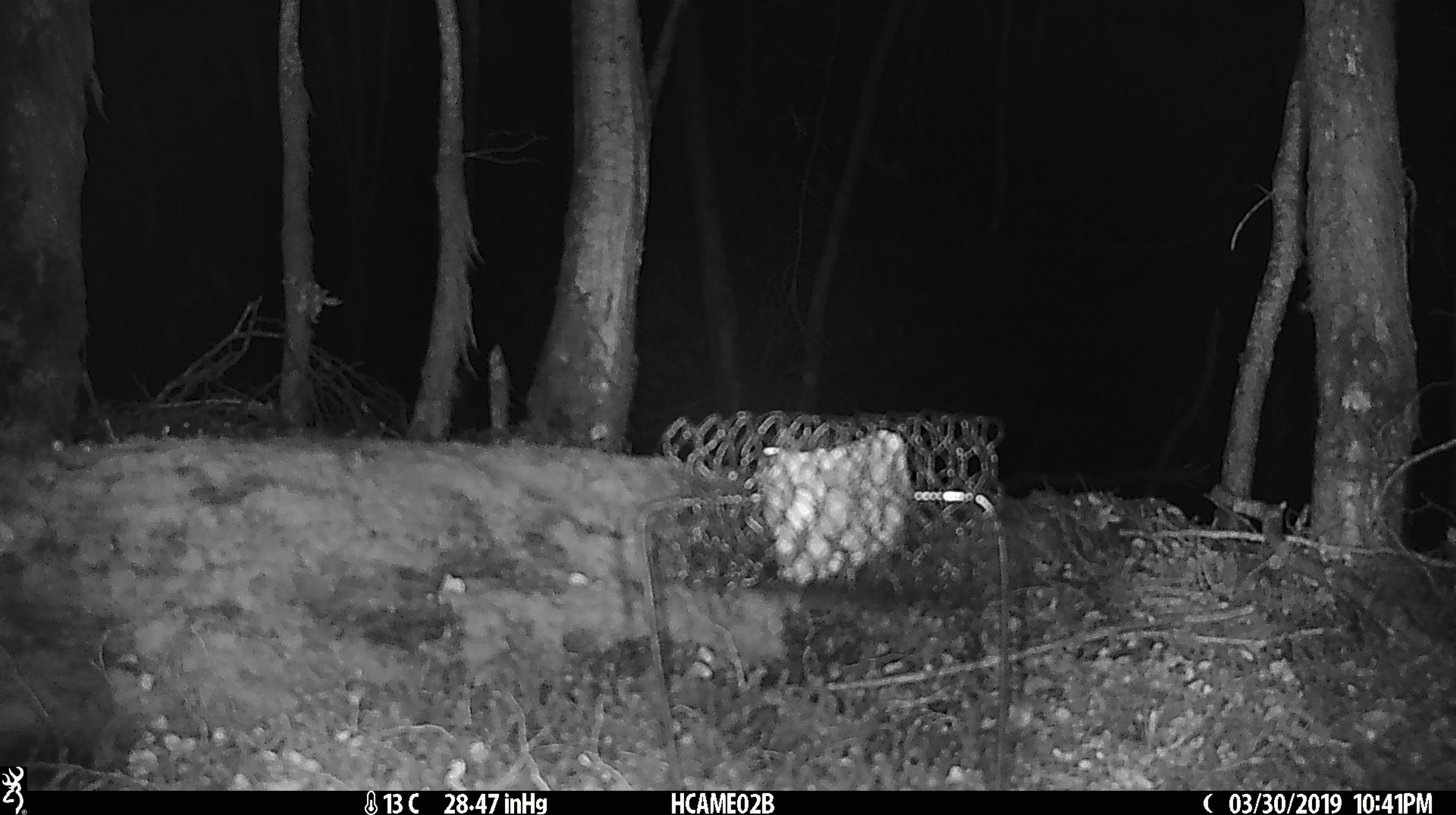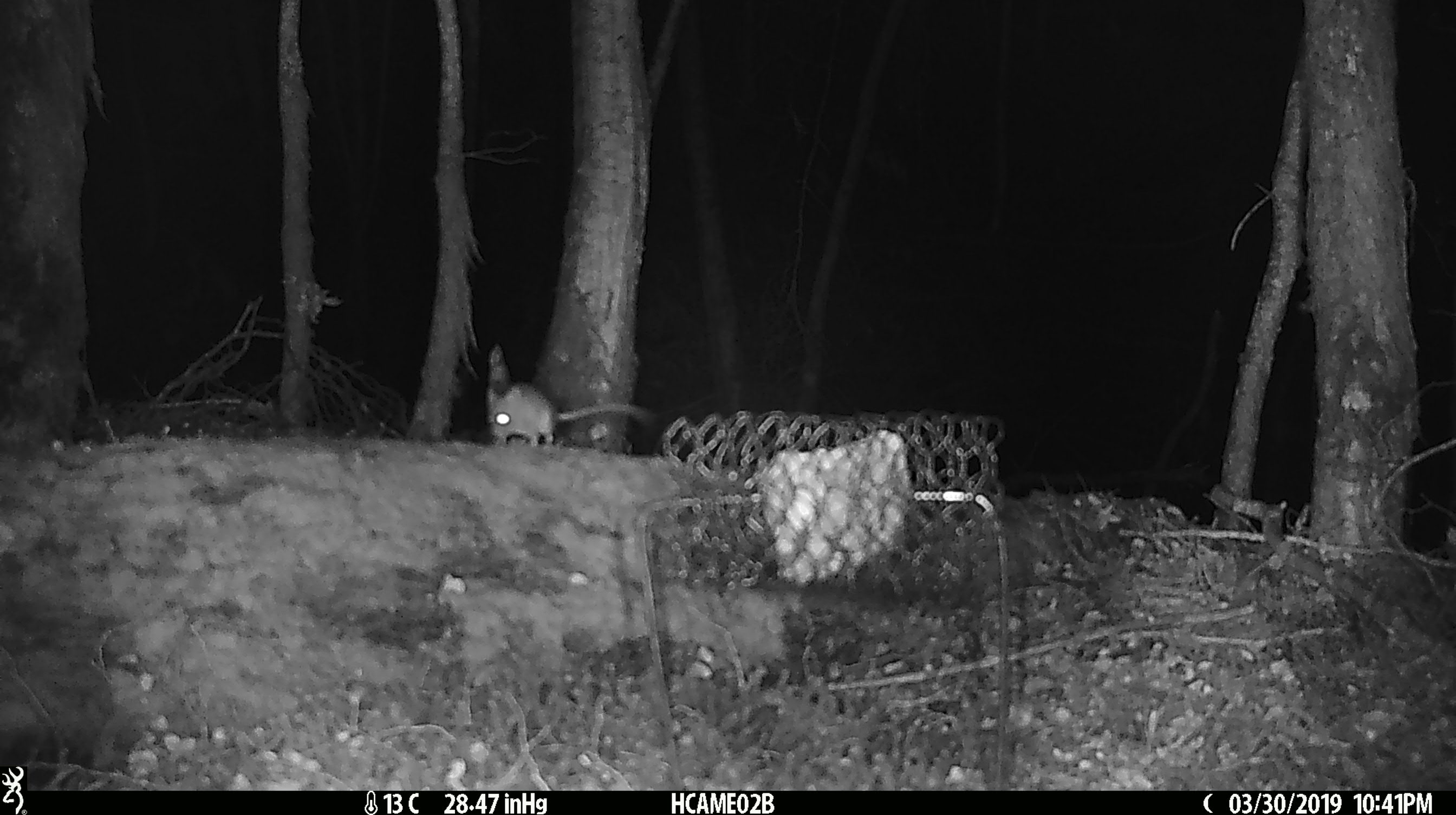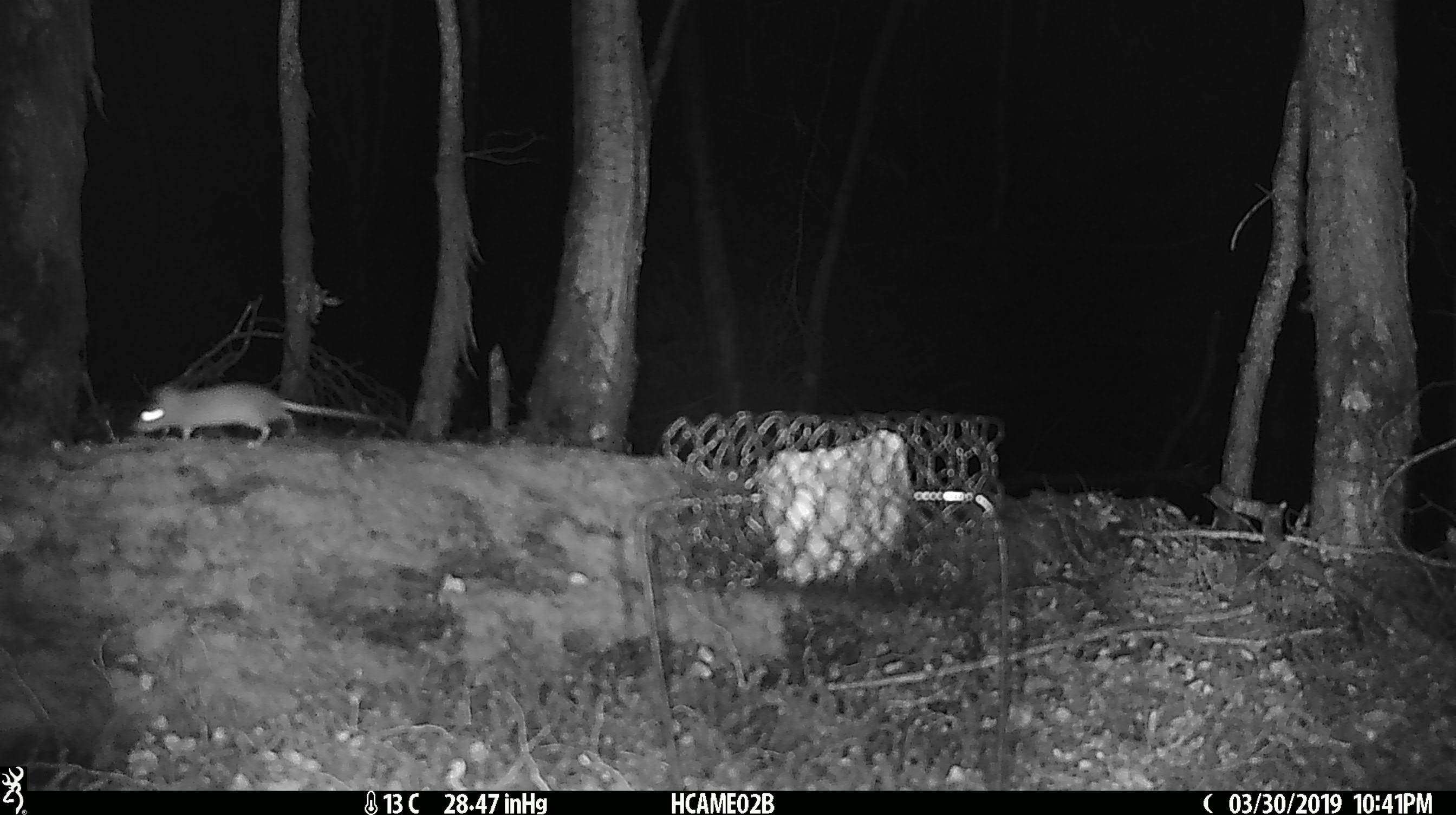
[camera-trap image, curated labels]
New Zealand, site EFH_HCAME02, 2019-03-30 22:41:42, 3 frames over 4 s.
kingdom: Animalia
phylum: Chordata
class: Mammalia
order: Rodentia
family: Muridae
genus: Mus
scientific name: Mus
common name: mouse